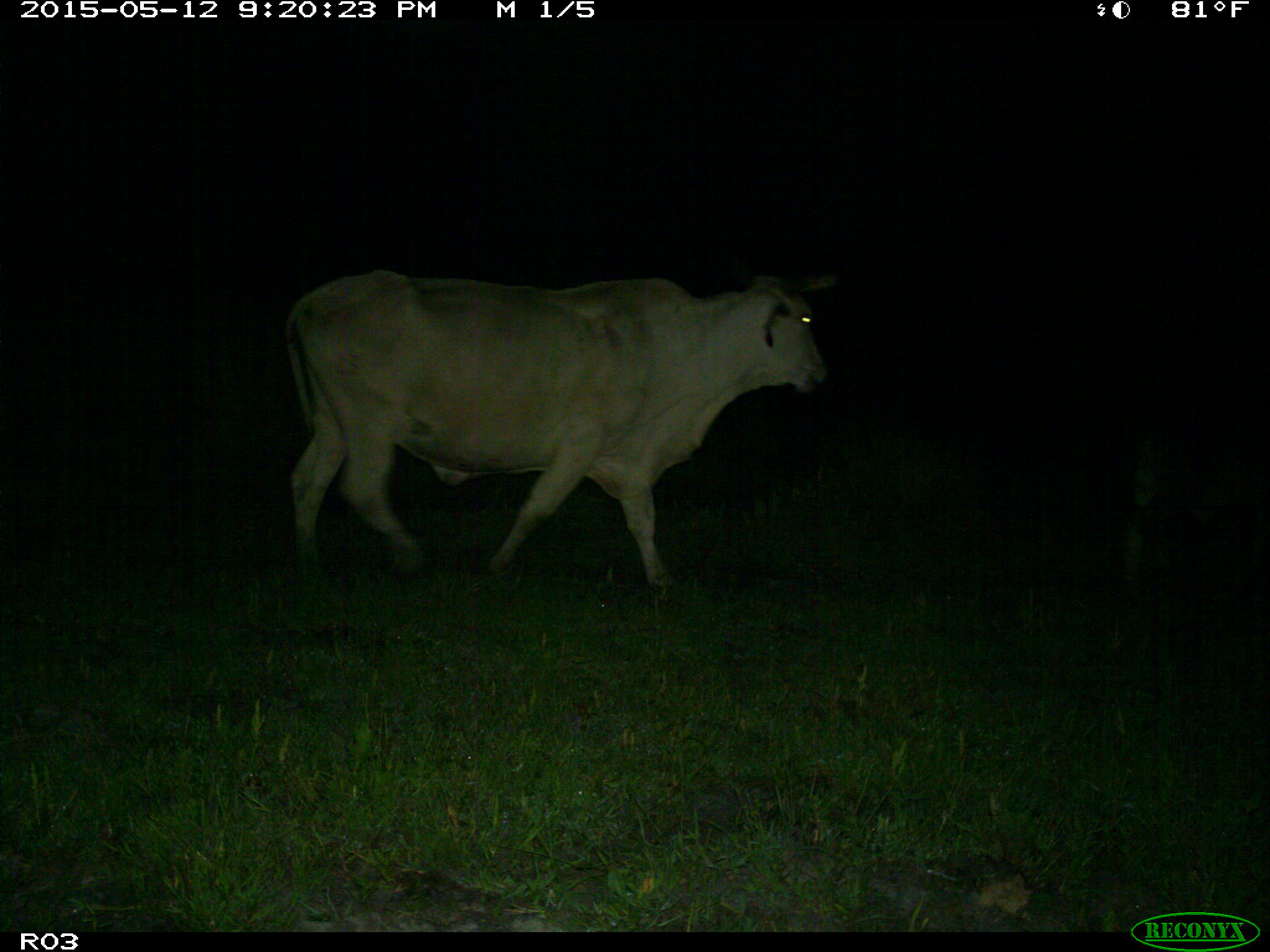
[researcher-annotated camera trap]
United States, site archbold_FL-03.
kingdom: Animalia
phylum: Chordata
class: Mammalia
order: Artiodactyla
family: Bovidae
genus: Bos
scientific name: Bos taurus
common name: domestic cow